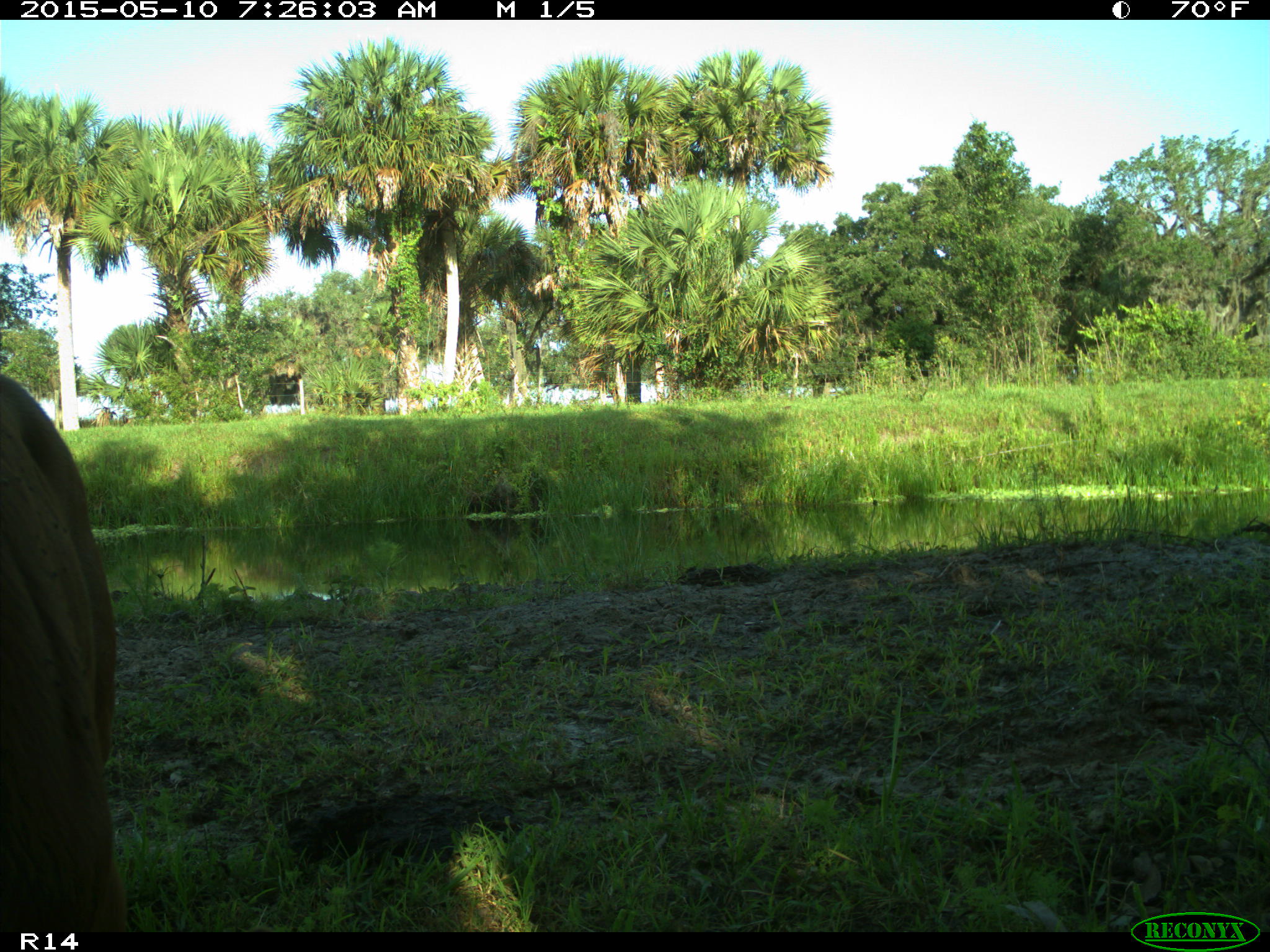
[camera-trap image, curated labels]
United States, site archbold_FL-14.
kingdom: Animalia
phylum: Chordata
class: Mammalia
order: Artiodactyla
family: Bovidae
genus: Bos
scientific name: Bos taurus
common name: domestic cow